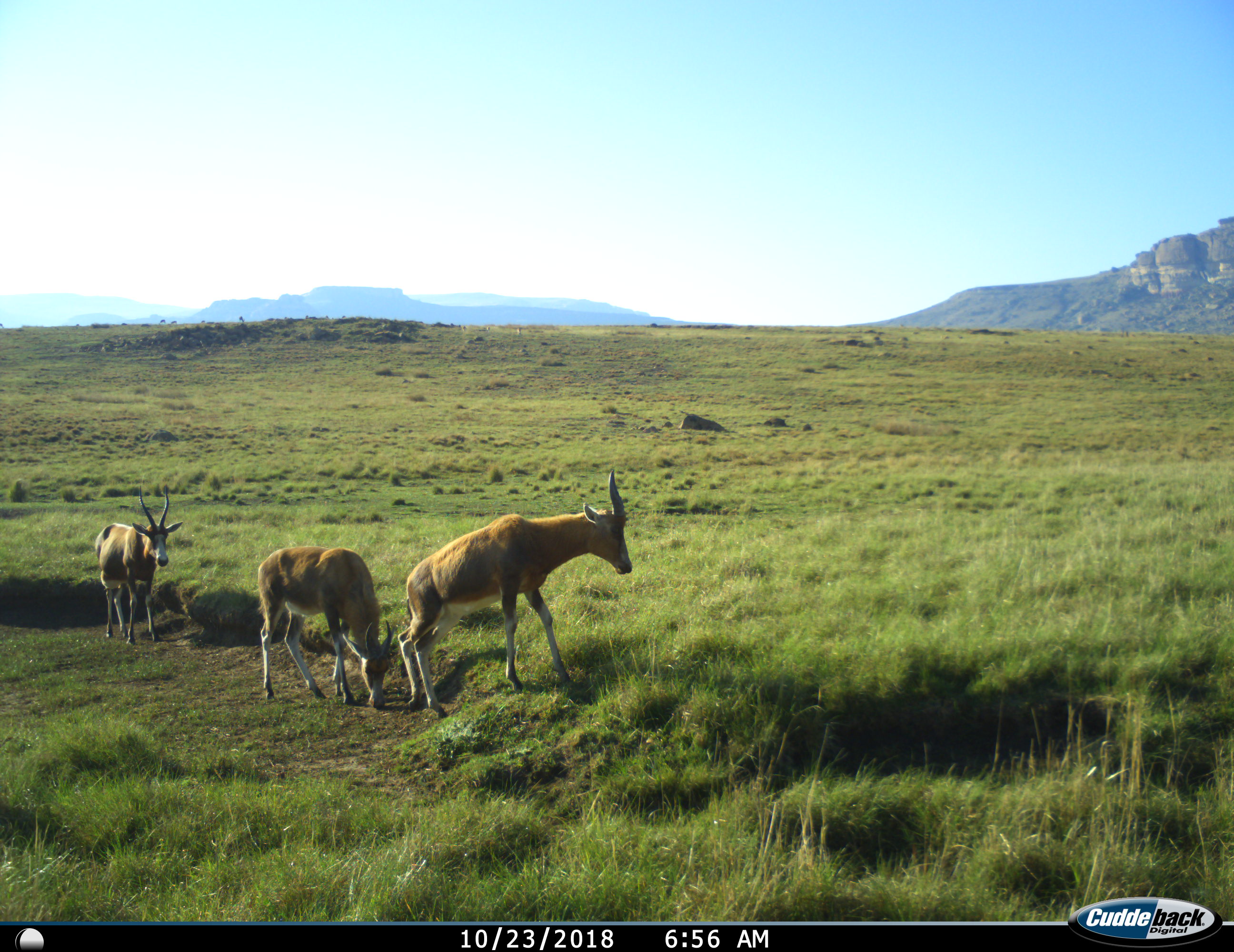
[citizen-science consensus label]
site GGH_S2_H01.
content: unidentified animal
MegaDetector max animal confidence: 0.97